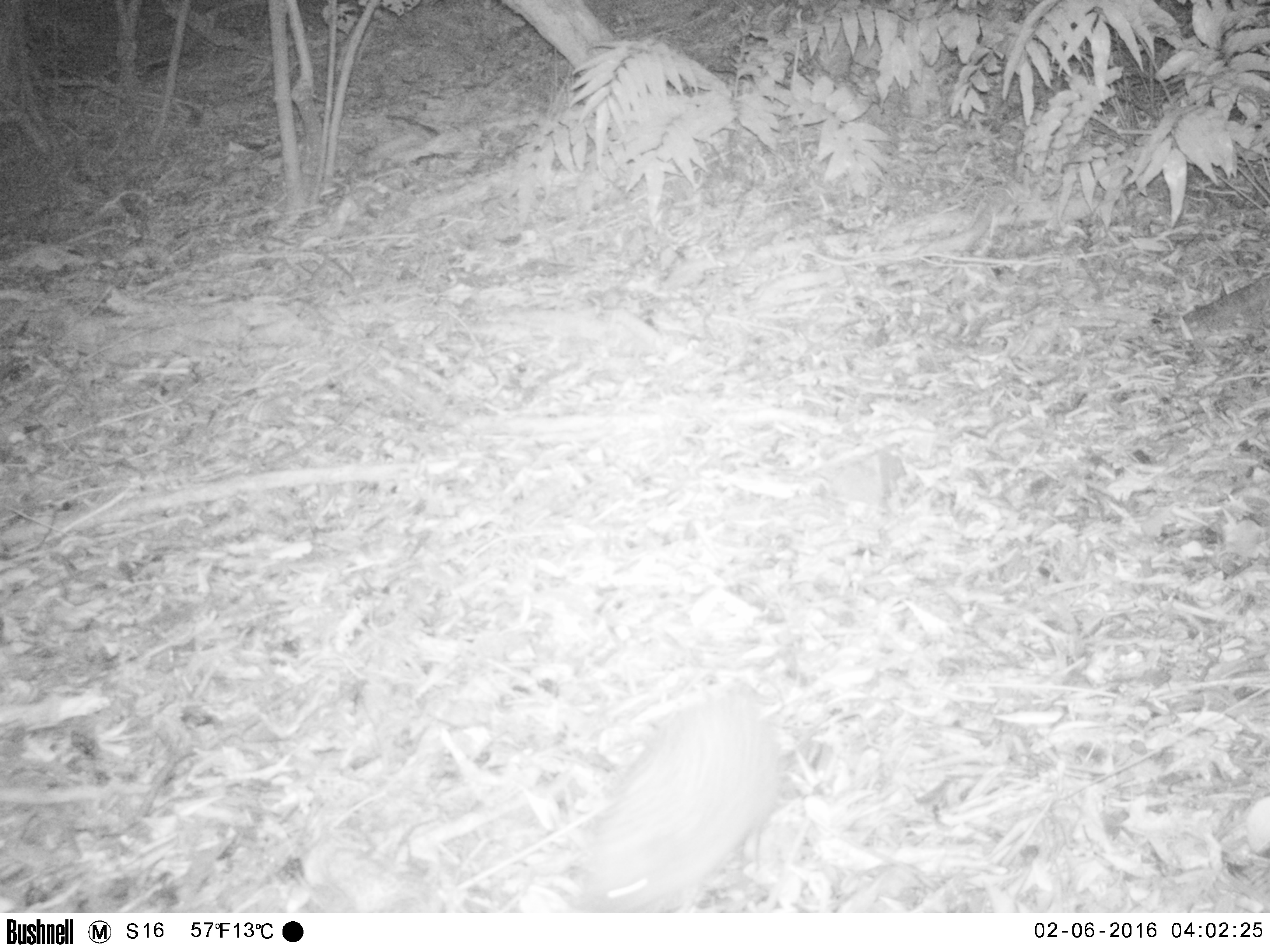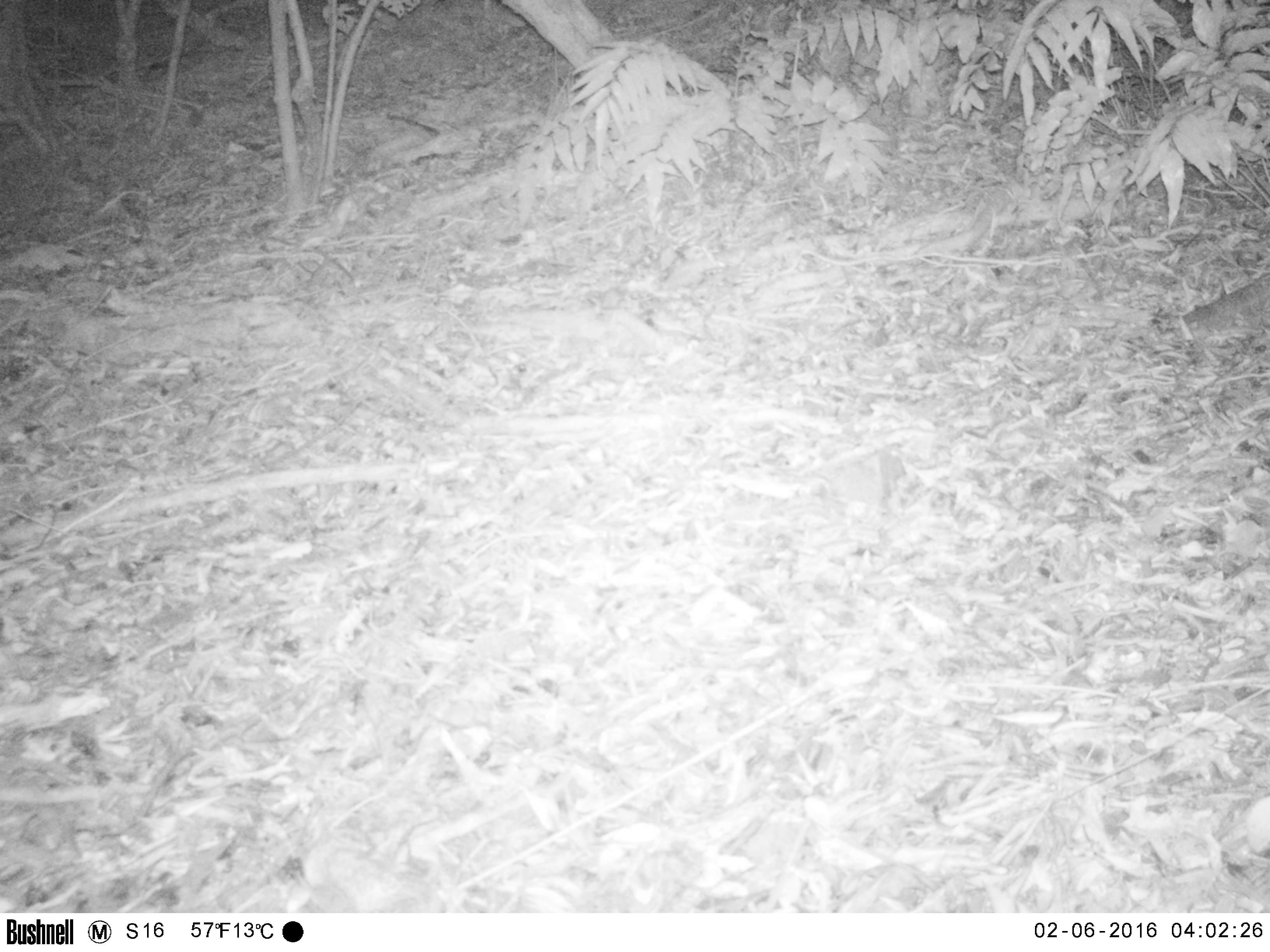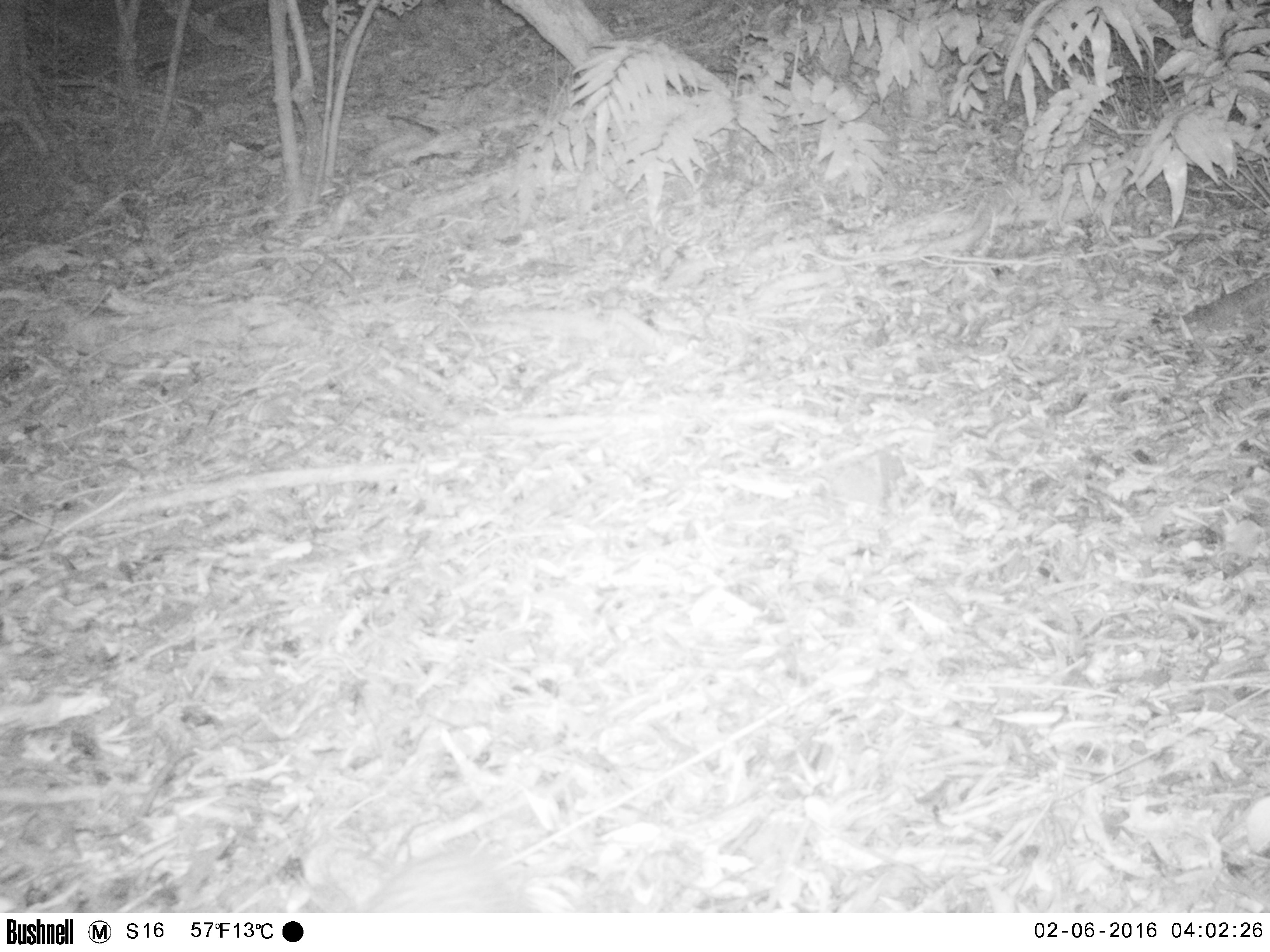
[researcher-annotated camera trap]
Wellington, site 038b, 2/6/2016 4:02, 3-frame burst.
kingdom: Animalia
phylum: Chordata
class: Mammalia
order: Eulipotyphla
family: Erinaceidae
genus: Erinaceus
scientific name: Erinaceus europaeus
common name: hedgehog